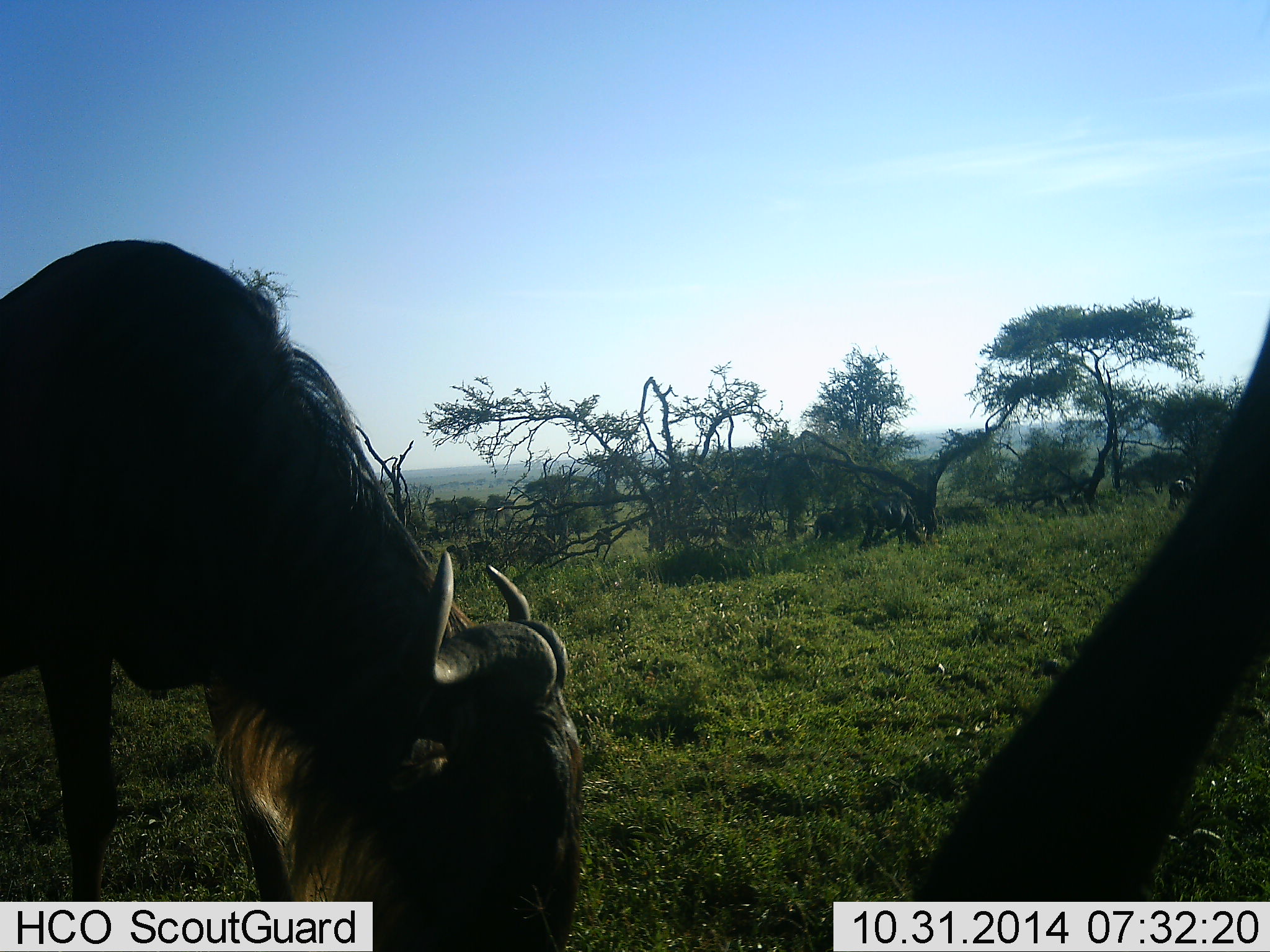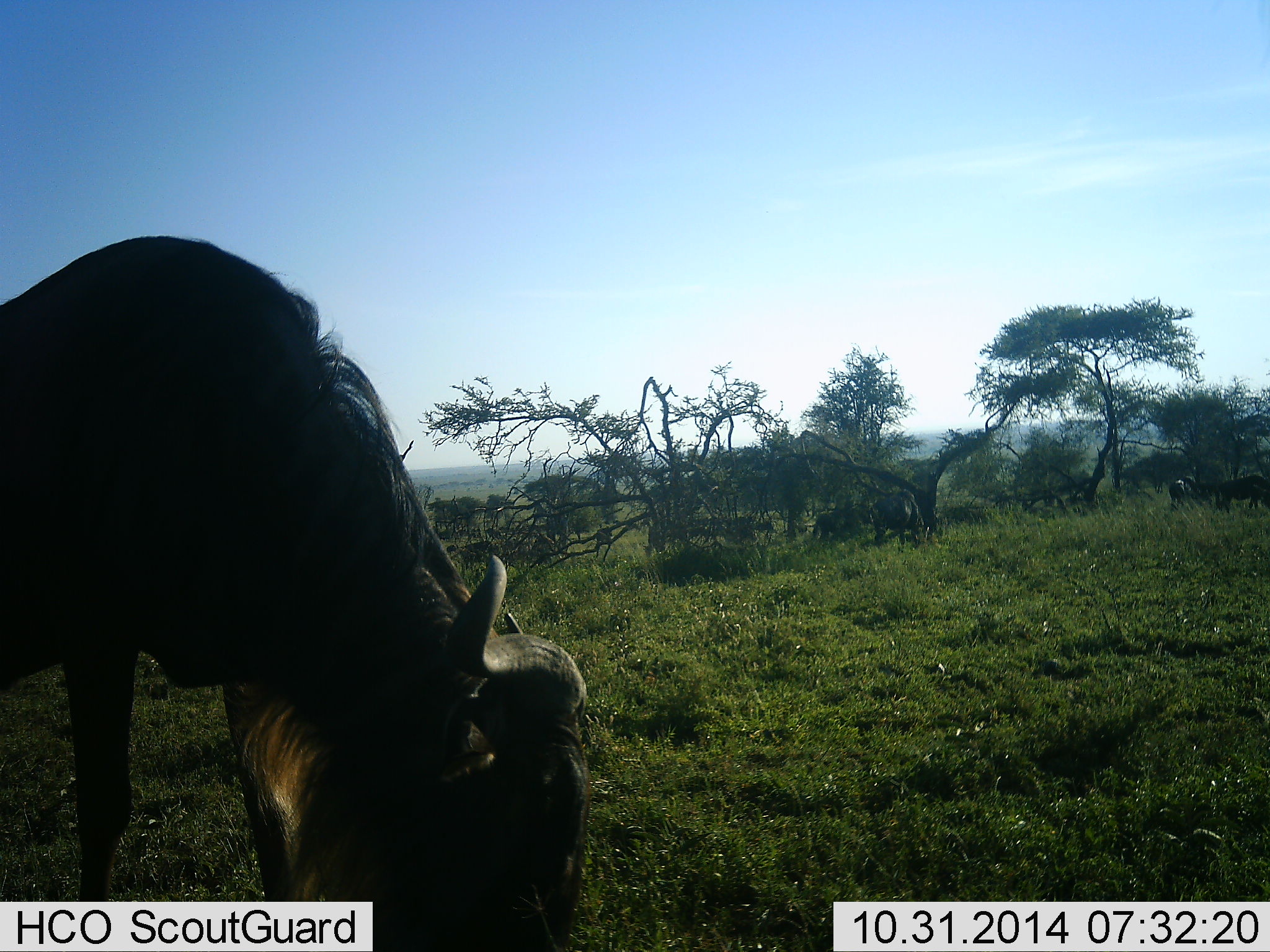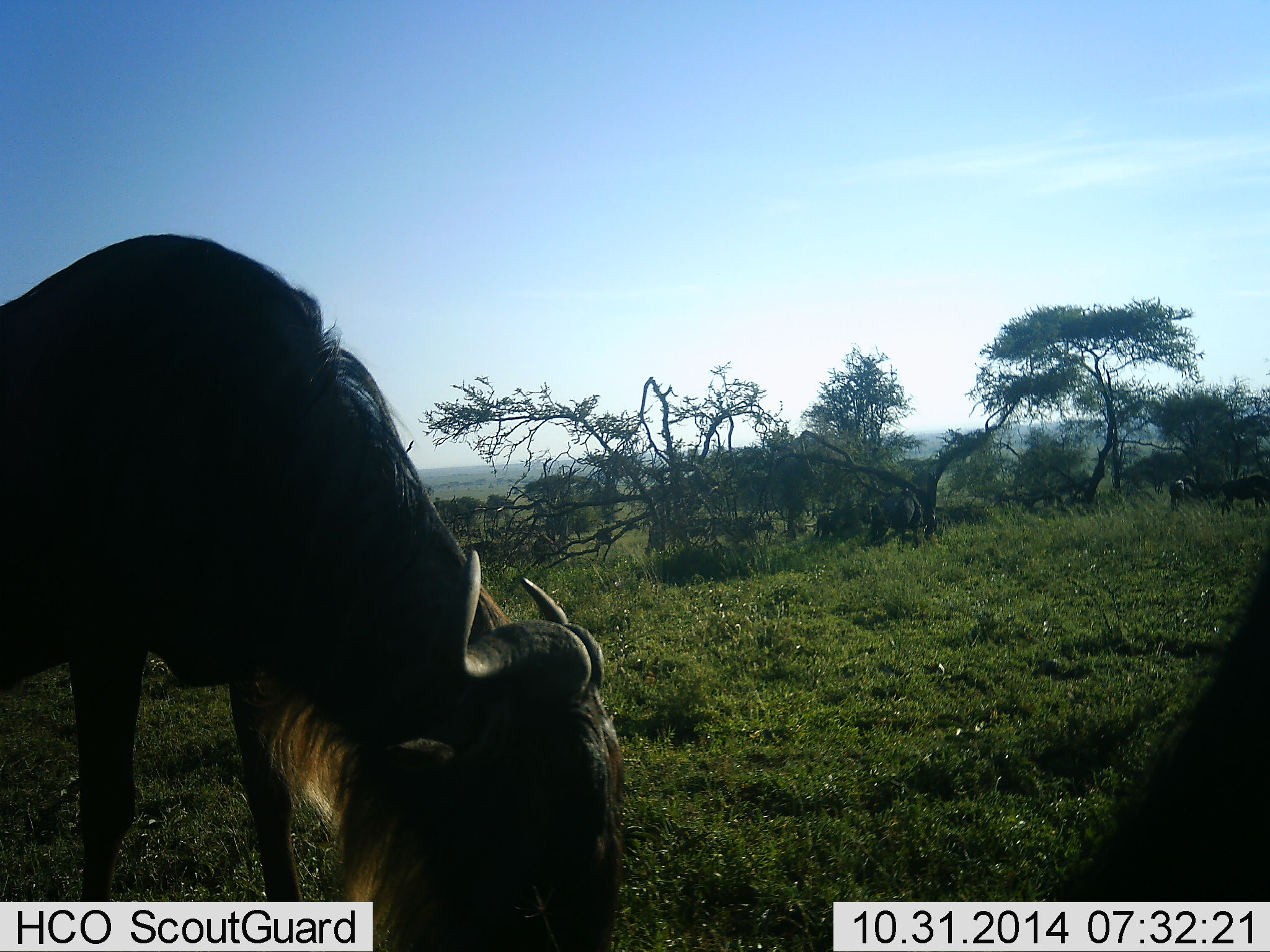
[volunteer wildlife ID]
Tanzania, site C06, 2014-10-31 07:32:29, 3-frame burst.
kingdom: Animalia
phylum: Chordata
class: Mammalia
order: Artiodactyla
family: Bovidae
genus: Connochaetes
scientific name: Connochaetes taurinus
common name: blue wildebeest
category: wildebeest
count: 4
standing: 40%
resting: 10%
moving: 0%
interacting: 0%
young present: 0%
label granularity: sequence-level